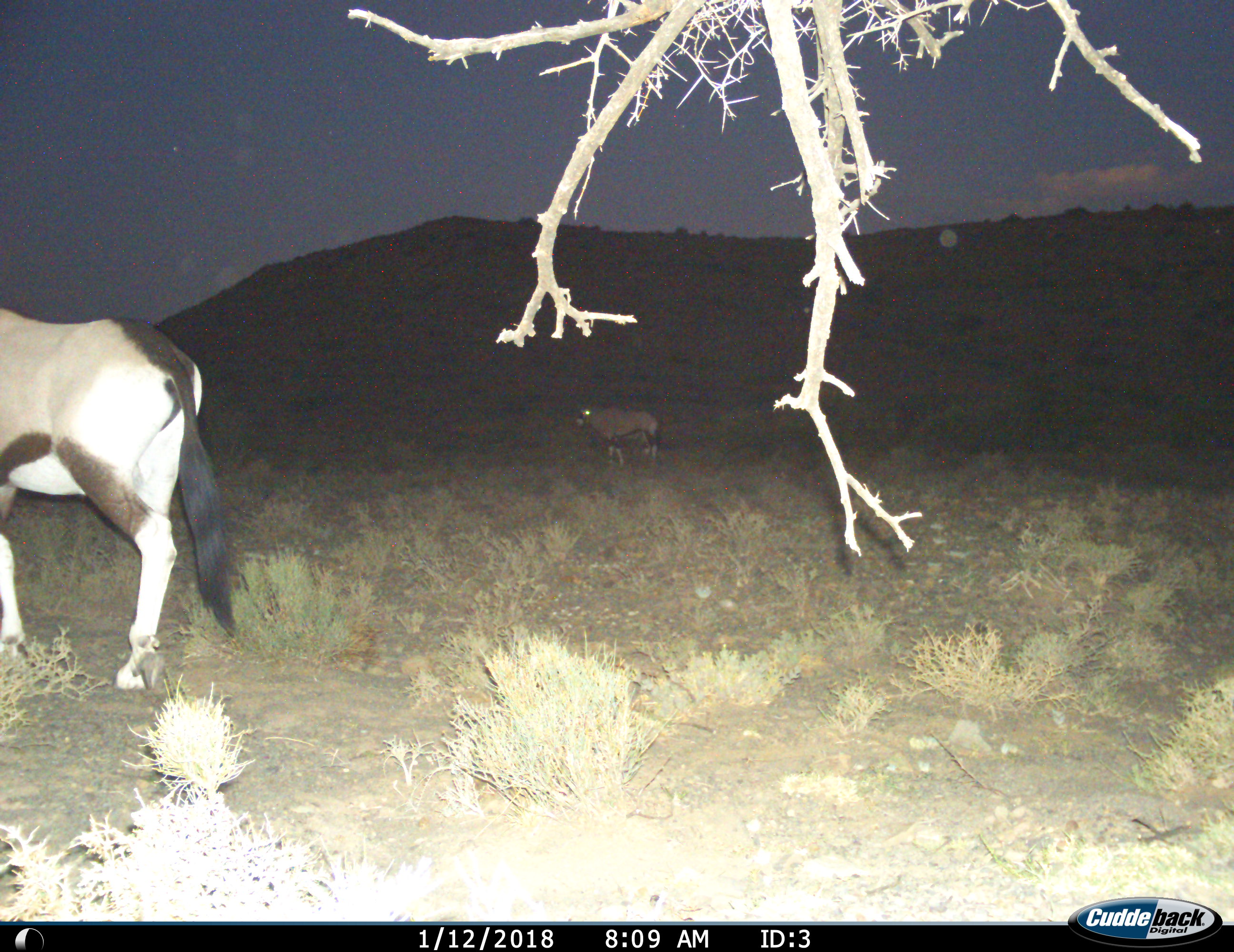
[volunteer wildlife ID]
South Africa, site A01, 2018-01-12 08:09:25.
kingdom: Animalia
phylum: Chordata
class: Mammalia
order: Artiodactyla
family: Bovidae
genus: Oryx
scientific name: Oryx gazella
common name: gemsbok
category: gemsbokoryx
Gemsbokoryx (gemsbok) (Oryx gazella), count 2. Behavior (volunteer vote fractions): standing 78%, resting 0%, moving 22%, interacting 0%. Young present (vote fraction): 0%. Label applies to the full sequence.